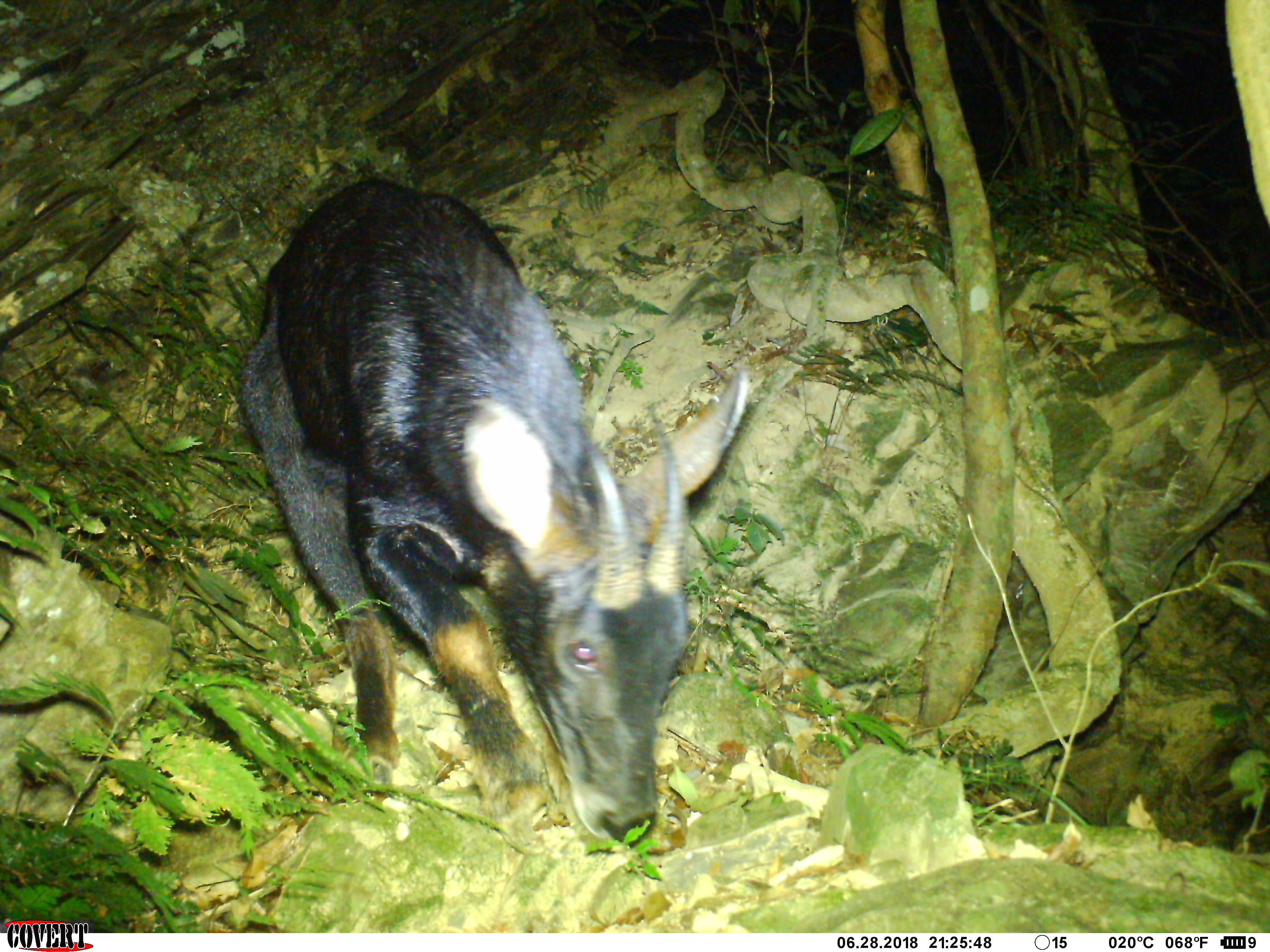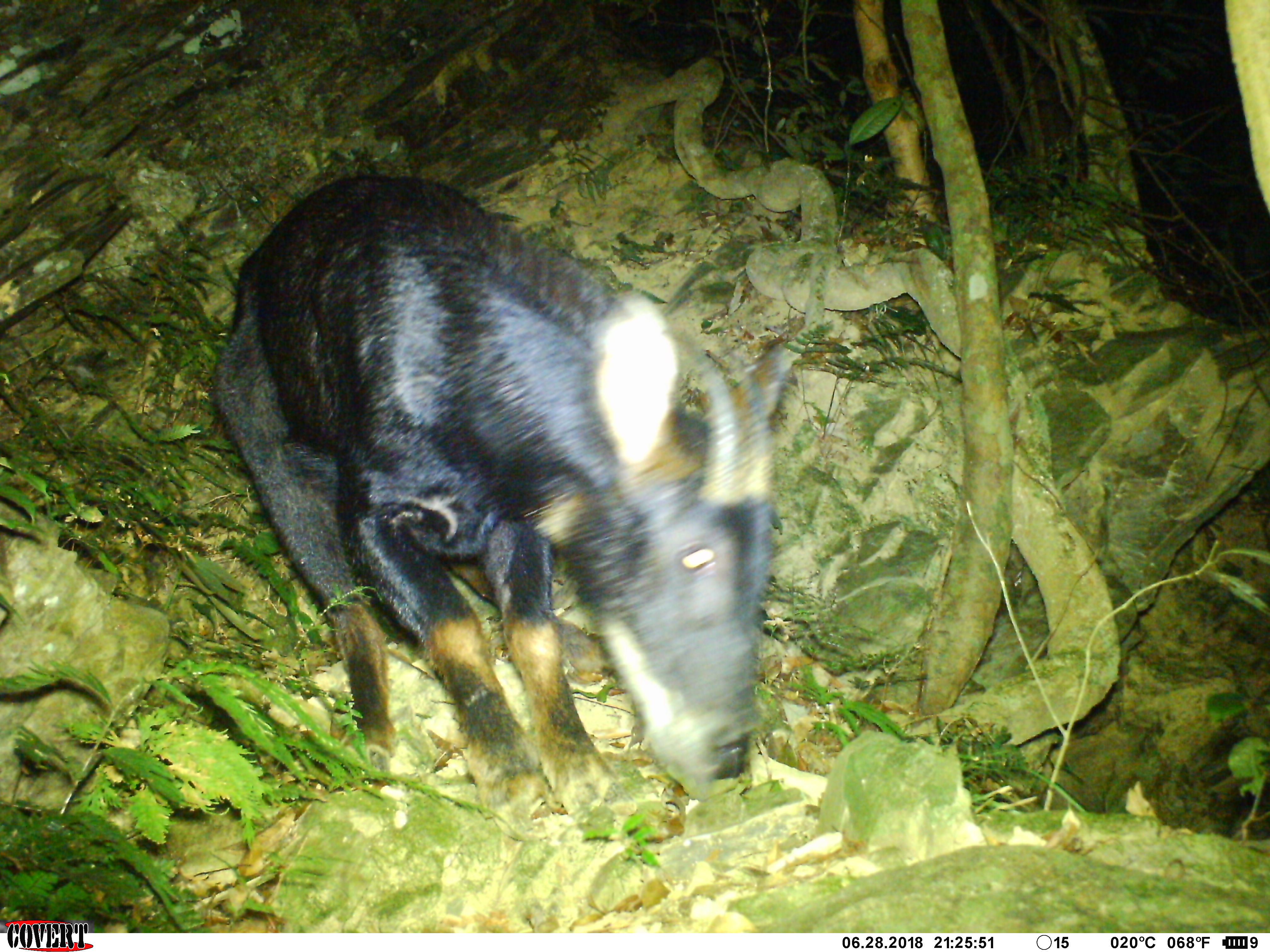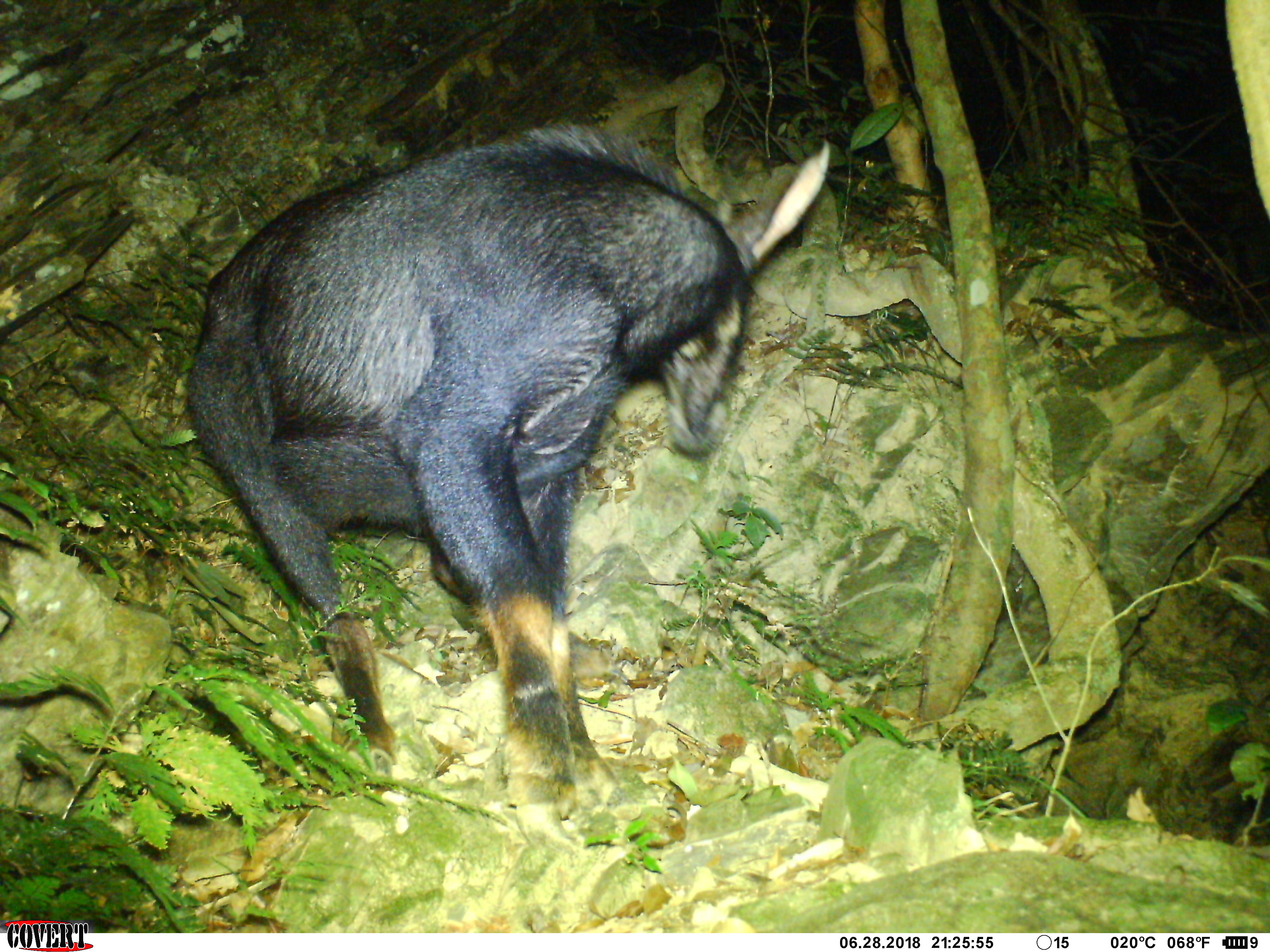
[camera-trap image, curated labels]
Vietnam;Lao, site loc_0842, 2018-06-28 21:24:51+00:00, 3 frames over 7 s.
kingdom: Animalia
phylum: Chordata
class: Mammalia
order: Artiodactyla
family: Bovidae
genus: Capricornis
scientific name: Capricornis sumatraensis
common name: chinese serow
Chinese serow (Capricornis sumatraensis). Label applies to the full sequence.